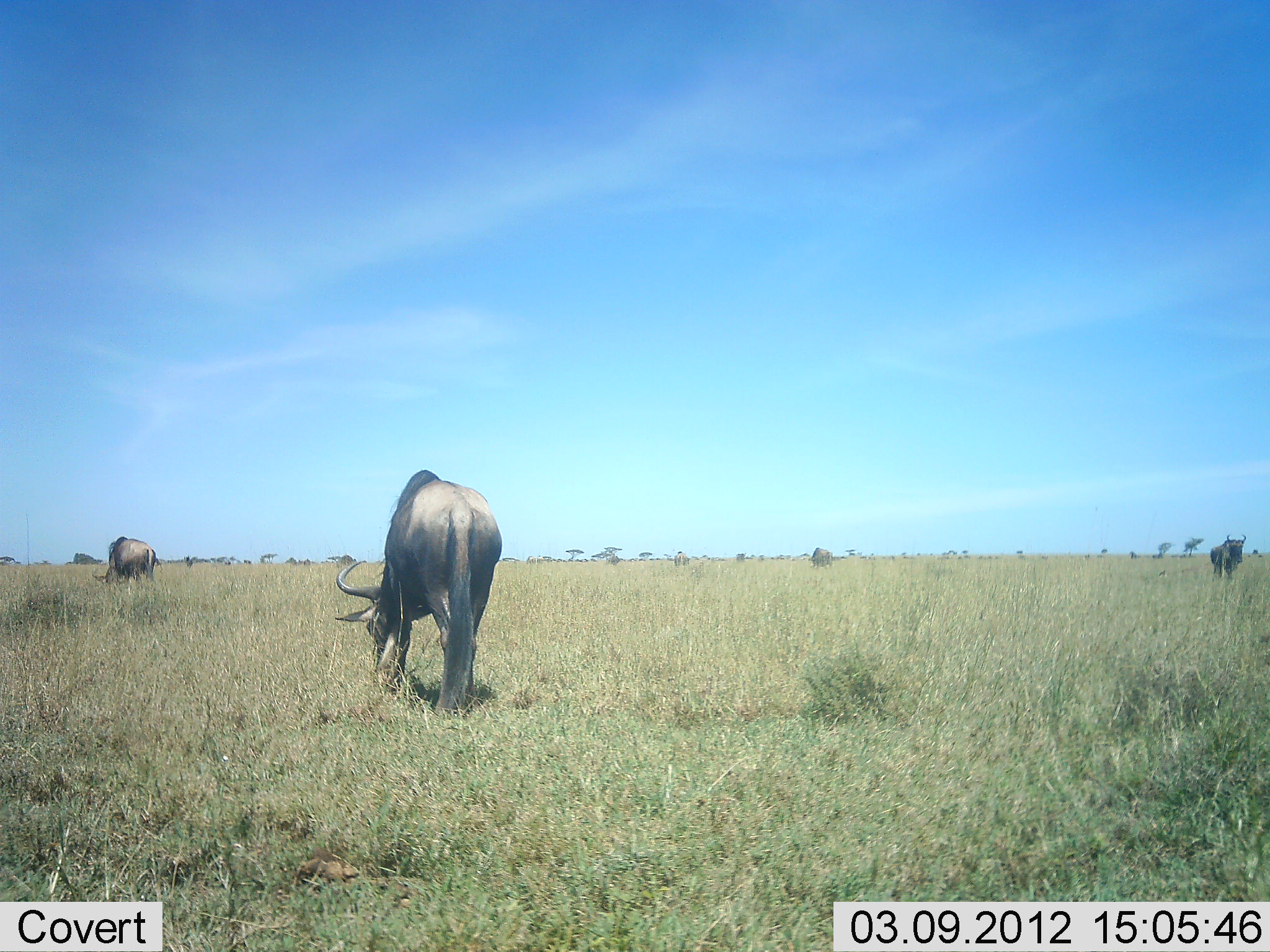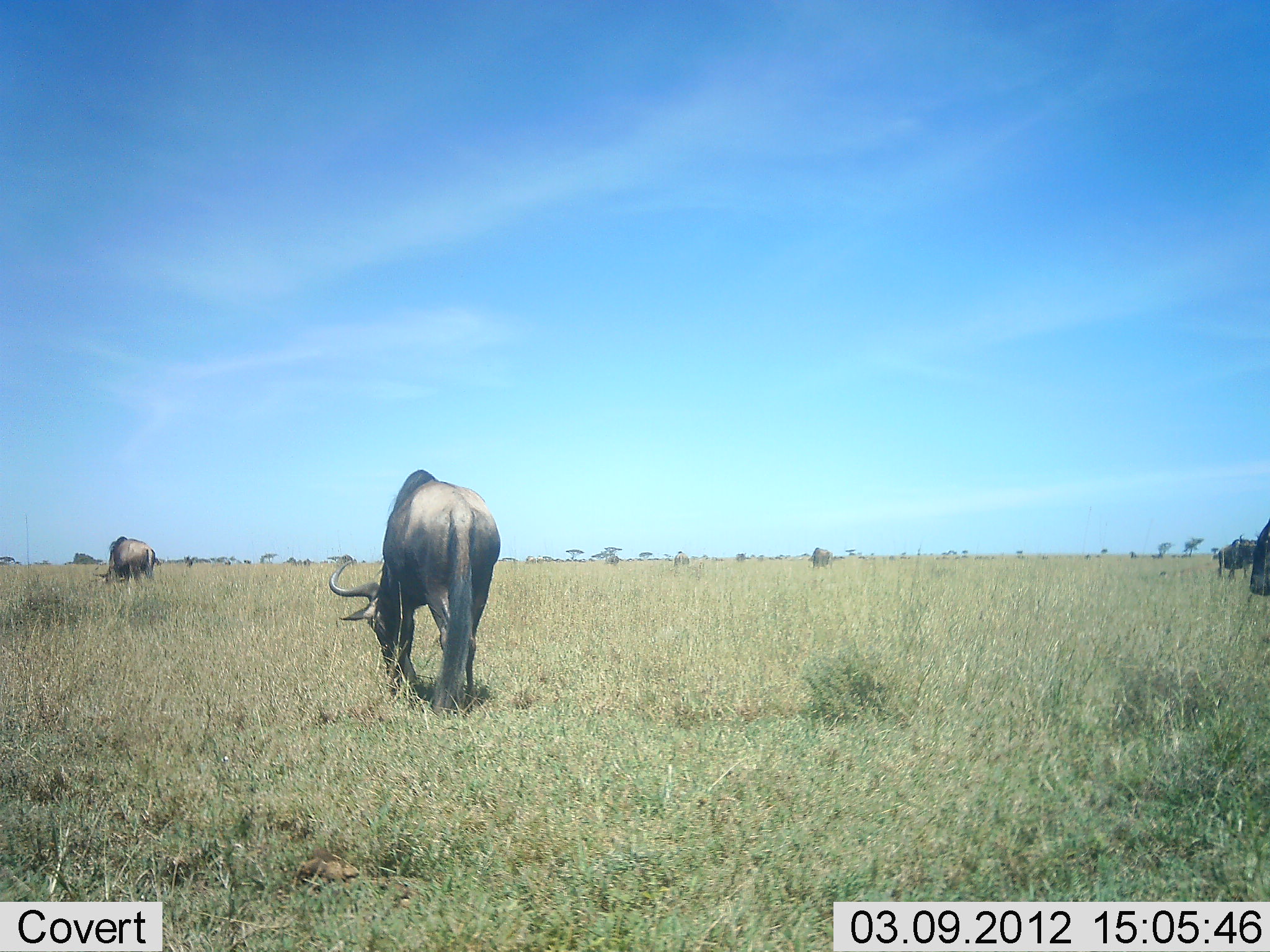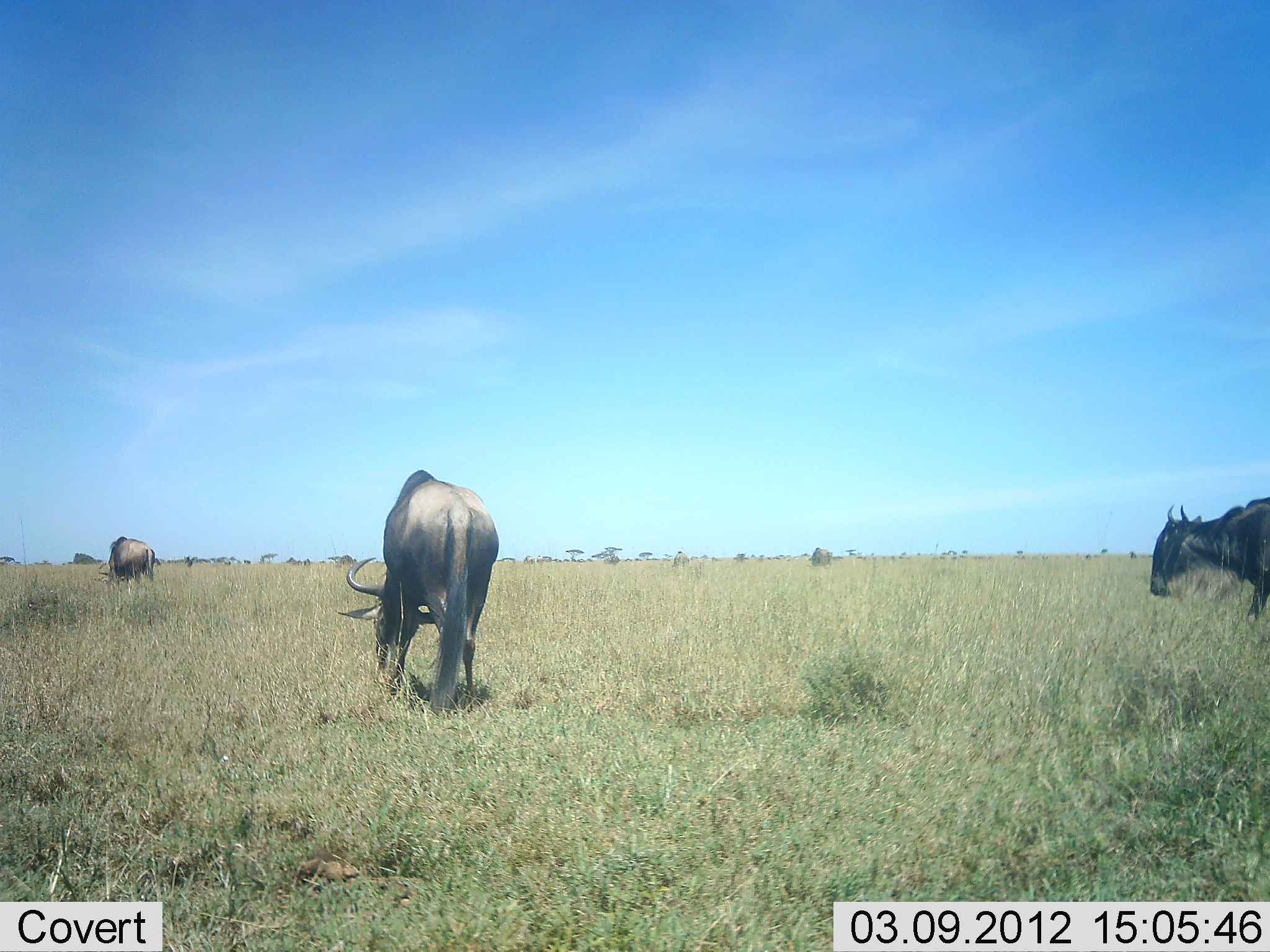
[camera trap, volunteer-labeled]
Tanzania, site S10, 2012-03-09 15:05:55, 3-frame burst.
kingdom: Animalia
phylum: Chordata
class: Mammalia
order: Artiodactyla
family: Bovidae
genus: Connochaetes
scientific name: Connochaetes taurinus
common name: blue wildebeest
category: wildebeest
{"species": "wildebeest (blue wildebeest) (Connochaetes taurinus)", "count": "4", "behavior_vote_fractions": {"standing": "14%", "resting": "0%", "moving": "29%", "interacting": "0%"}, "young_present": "0%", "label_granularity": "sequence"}